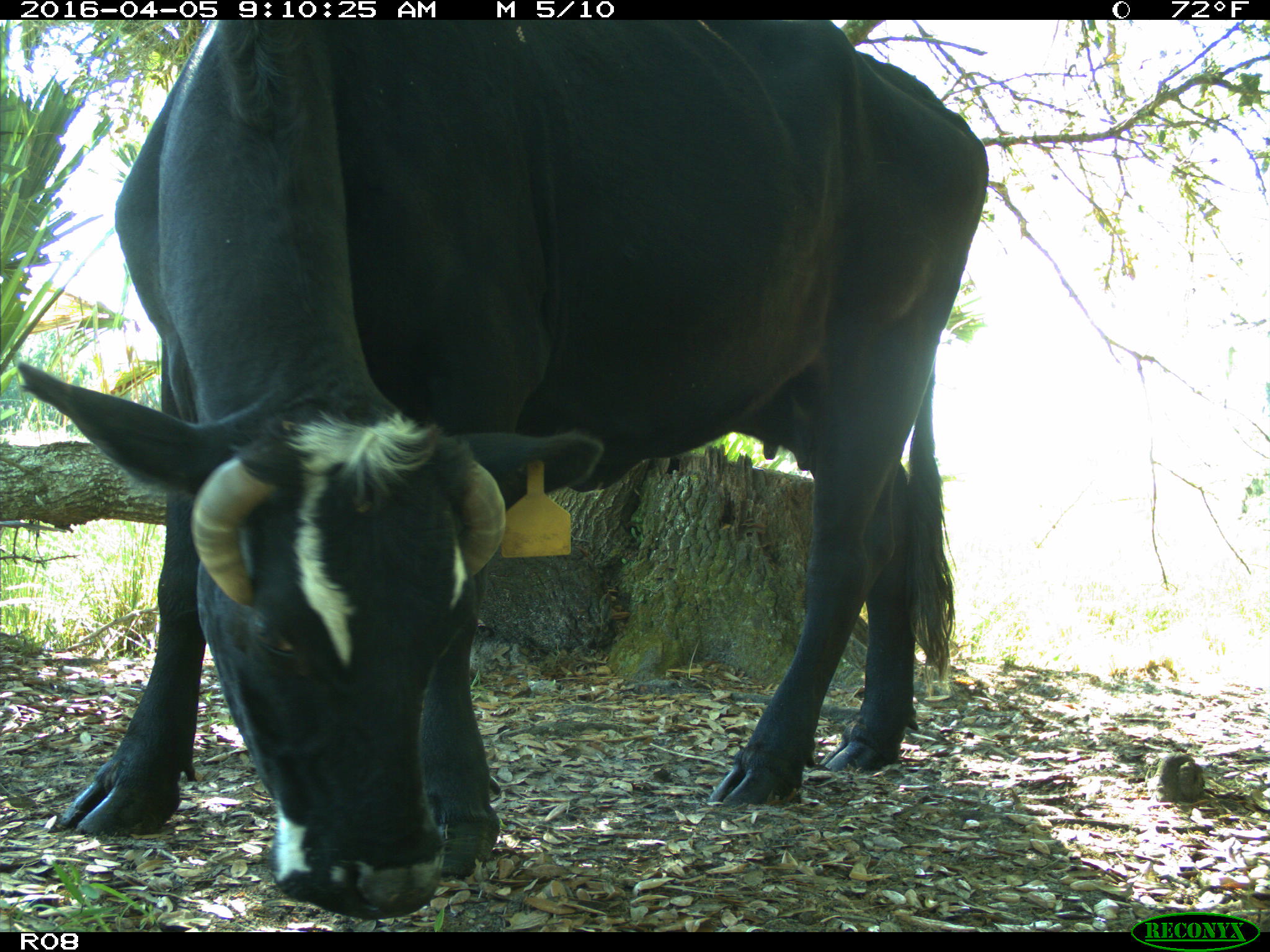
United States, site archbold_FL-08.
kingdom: Animalia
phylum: Chordata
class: Mammalia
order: Artiodactyla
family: Bovidae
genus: Bos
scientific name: Bos taurus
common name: domestic cow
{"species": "Bos taurus (domestic cow)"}